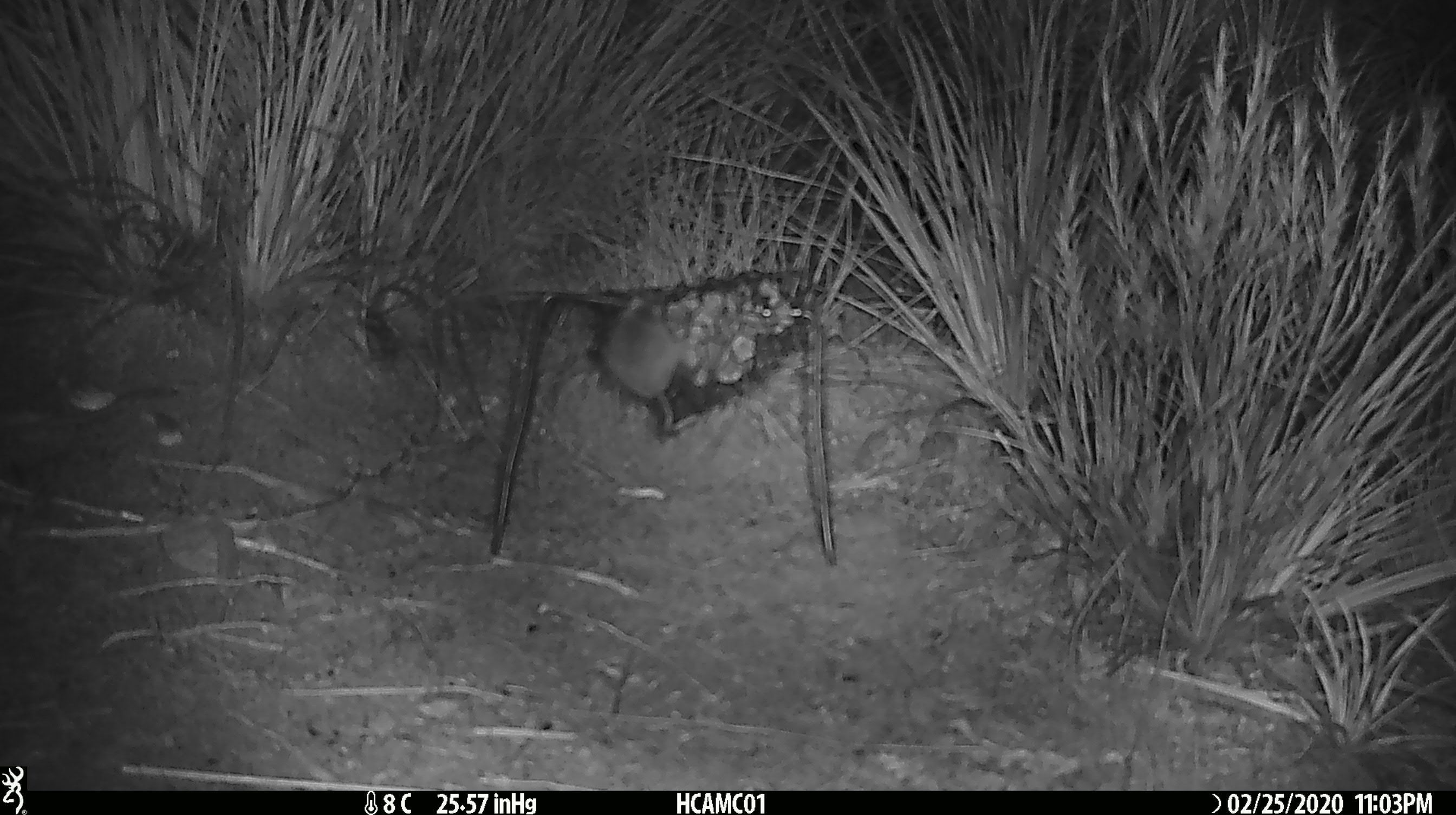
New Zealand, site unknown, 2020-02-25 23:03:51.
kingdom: Animalia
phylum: Chordata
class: Mammalia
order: Rodentia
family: Muridae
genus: Mus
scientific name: Mus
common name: mouse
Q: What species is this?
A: Mouse (Mus).